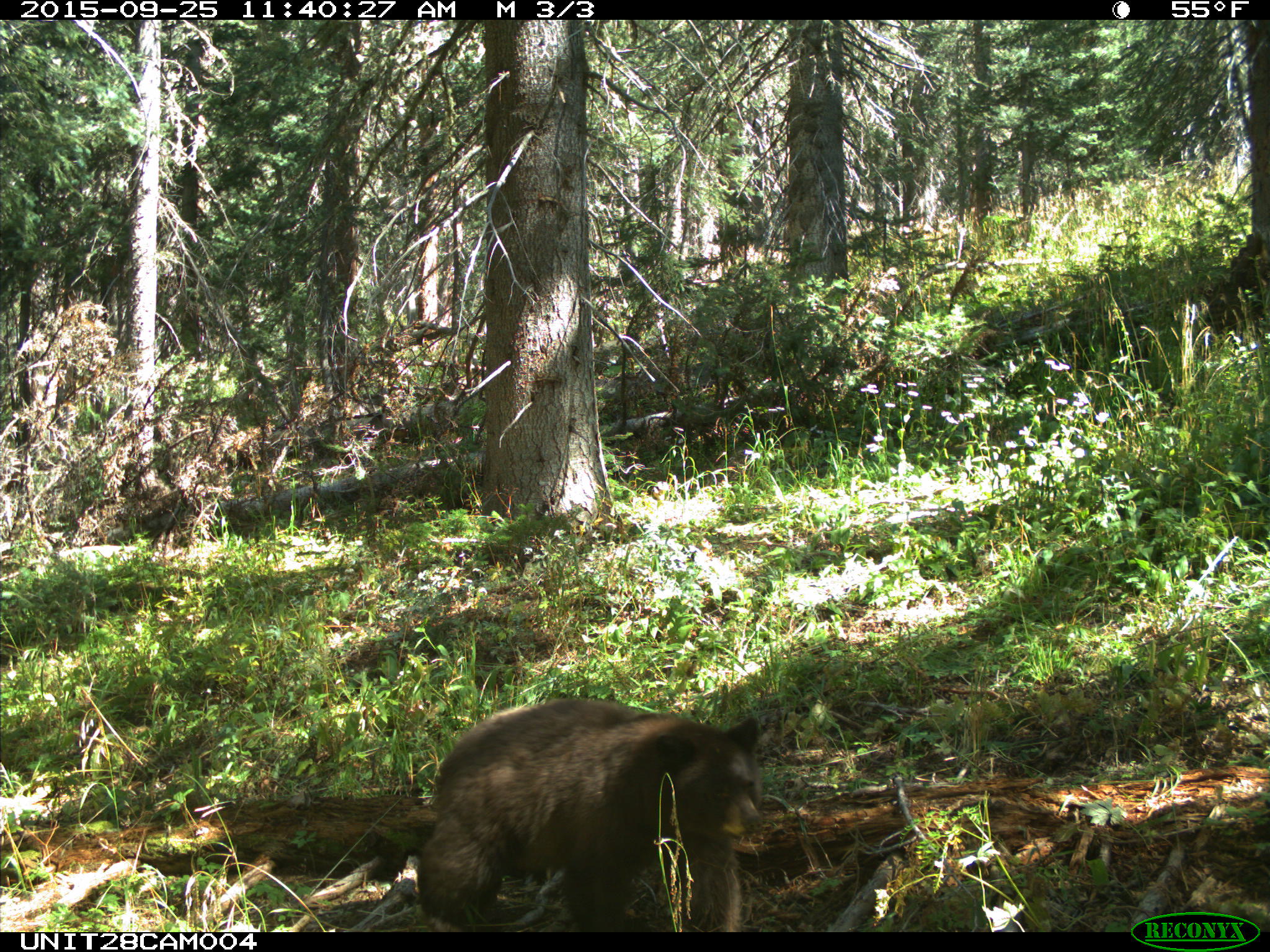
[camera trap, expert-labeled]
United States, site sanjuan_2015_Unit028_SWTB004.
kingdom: Animalia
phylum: Chordata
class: Mammalia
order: Carnivora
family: Ursidae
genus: Ursus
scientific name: Ursus americanus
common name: american black bear